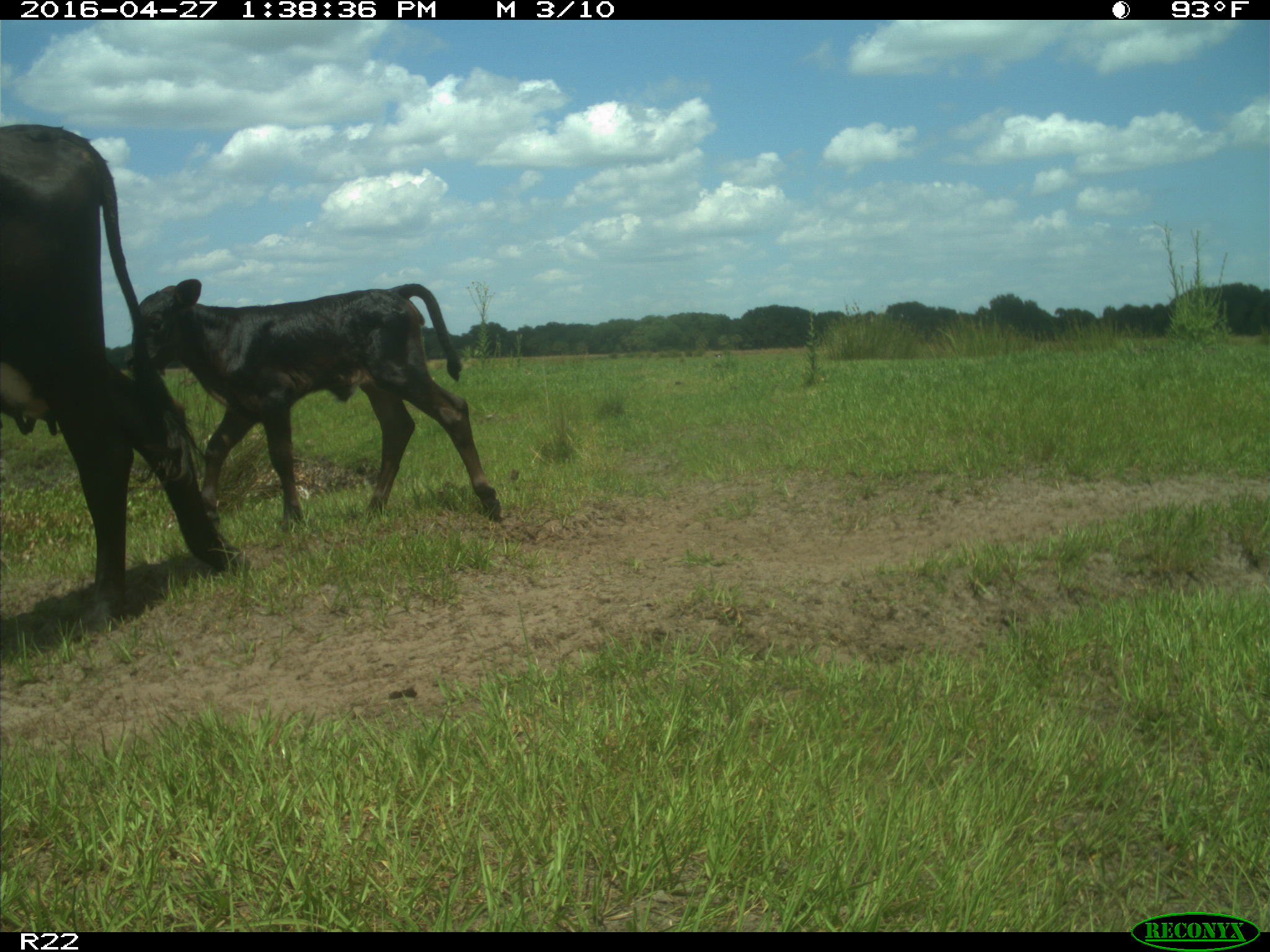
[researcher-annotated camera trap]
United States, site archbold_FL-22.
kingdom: Animalia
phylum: Chordata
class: Mammalia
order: Artiodactyla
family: Bovidae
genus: Bos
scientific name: Bos taurus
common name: domestic cow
Bos taurus (domestic cow).